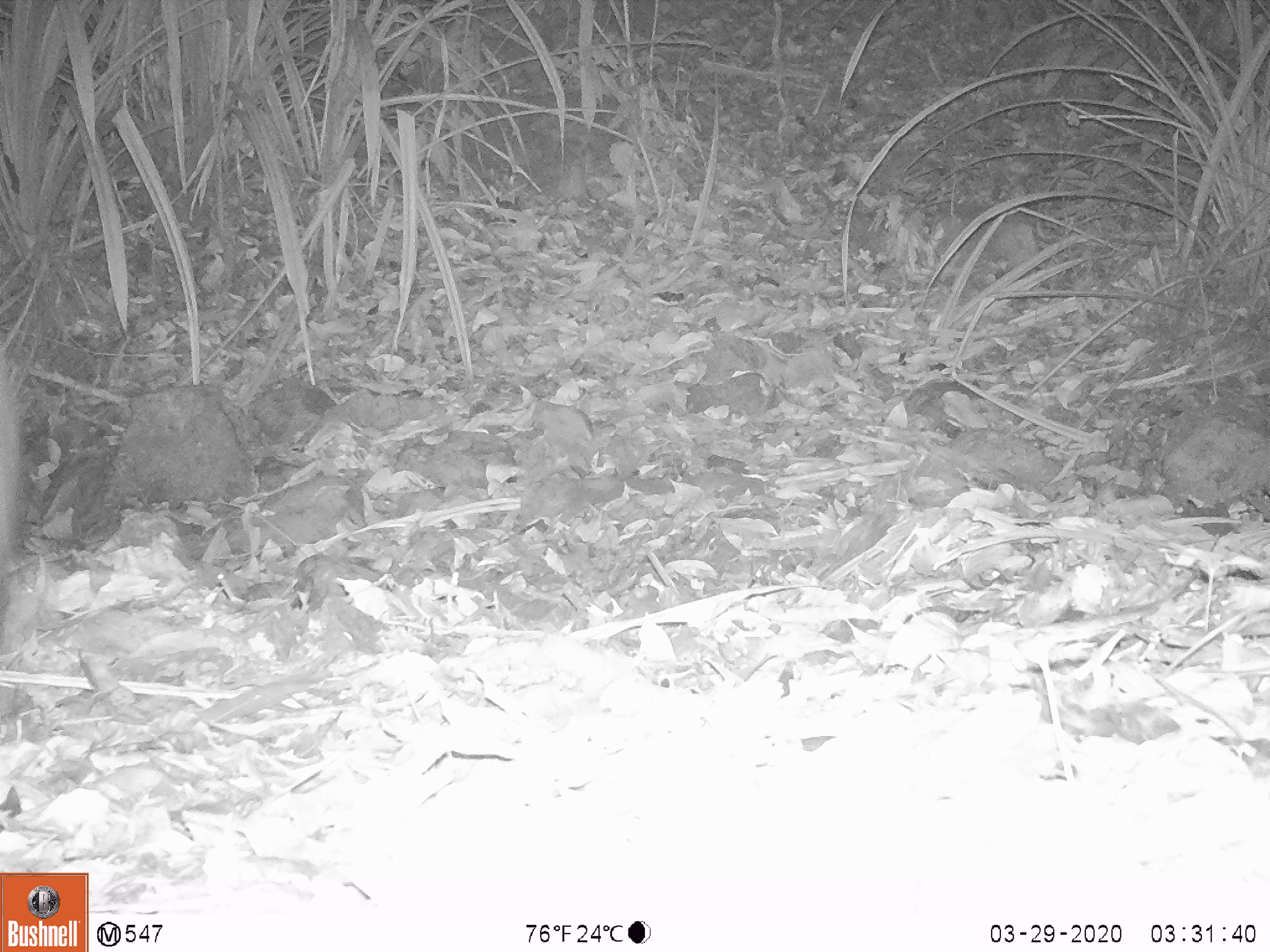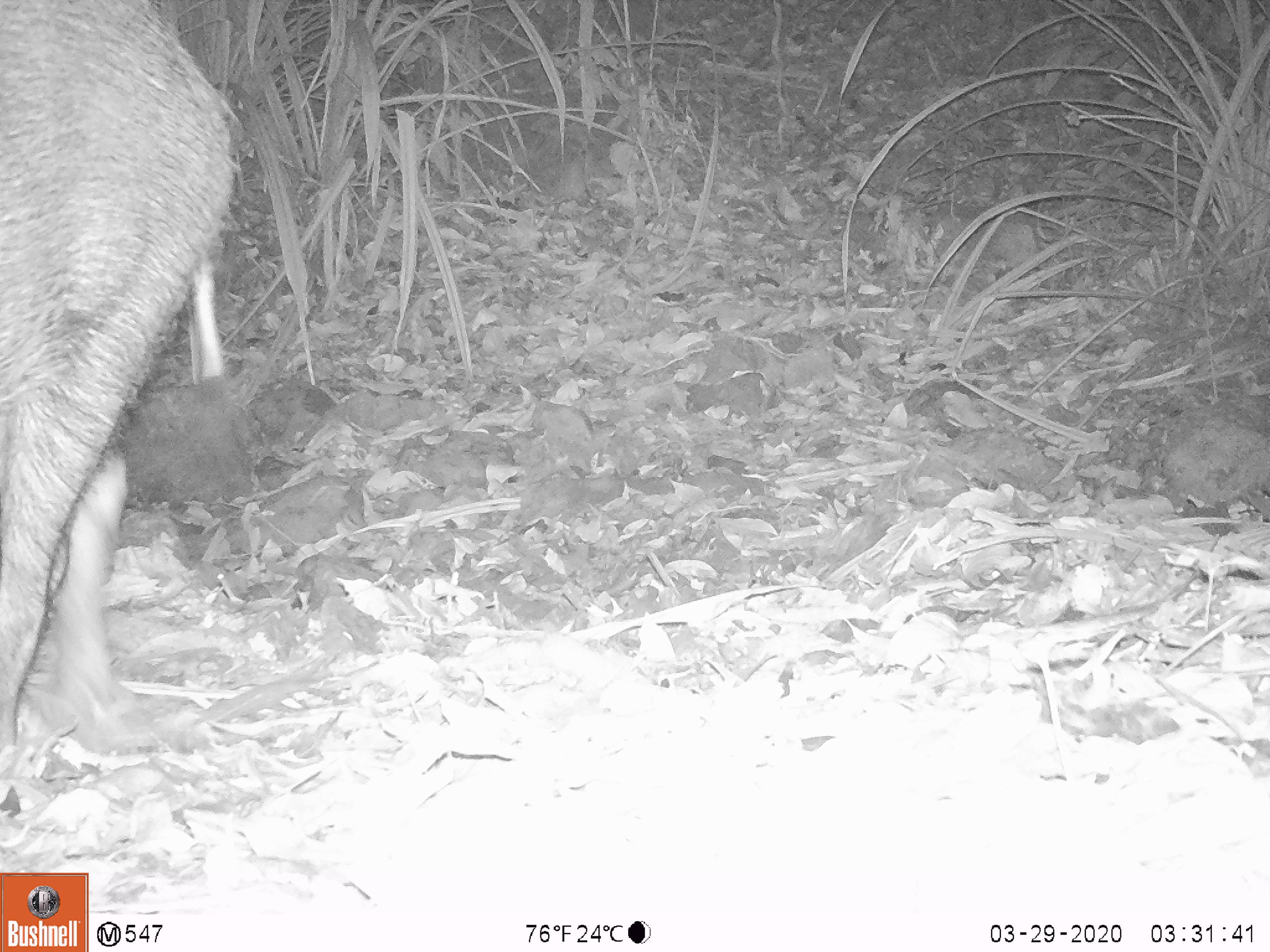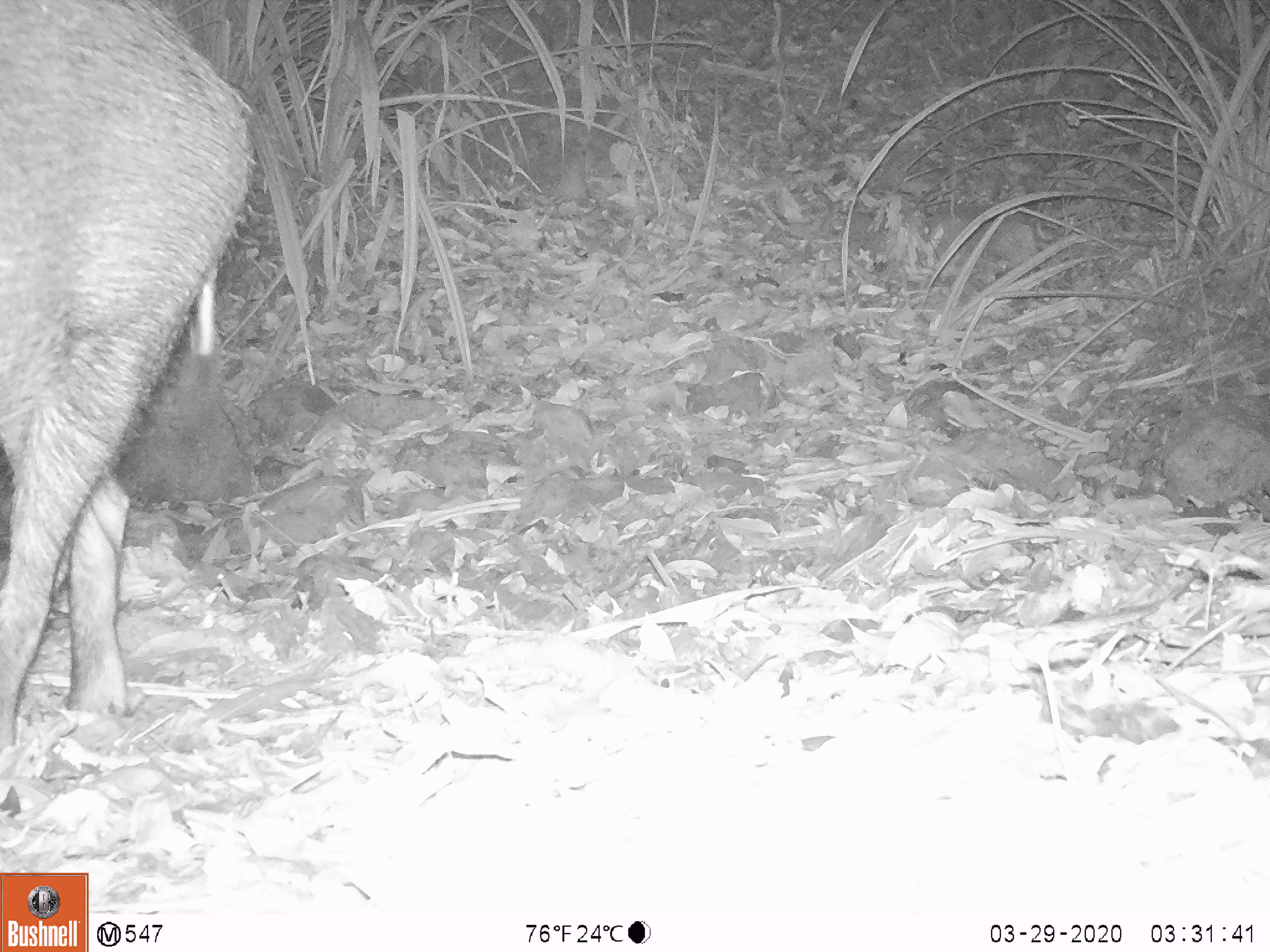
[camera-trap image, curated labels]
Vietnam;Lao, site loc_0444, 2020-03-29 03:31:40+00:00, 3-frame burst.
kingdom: Animalia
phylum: Chordata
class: Mammalia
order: Artiodactyla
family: Suidae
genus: Sus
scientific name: Sus scrofa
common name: eurasian wild pig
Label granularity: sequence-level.